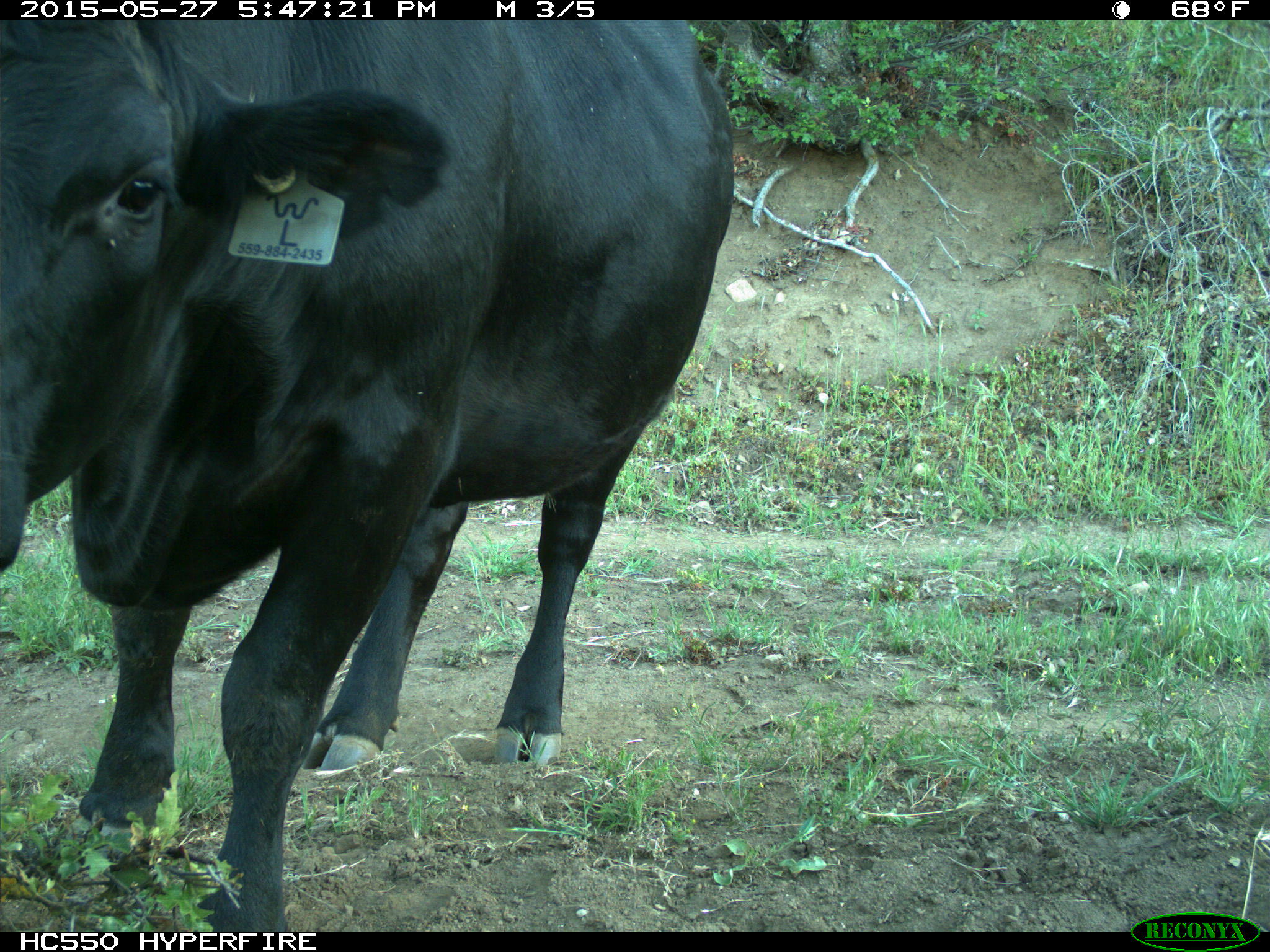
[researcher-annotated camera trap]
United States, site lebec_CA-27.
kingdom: Animalia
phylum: Chordata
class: Mammalia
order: Artiodactyla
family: Bovidae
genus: Bos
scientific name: Bos taurus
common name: domestic cow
Bos taurus (domestic cow).